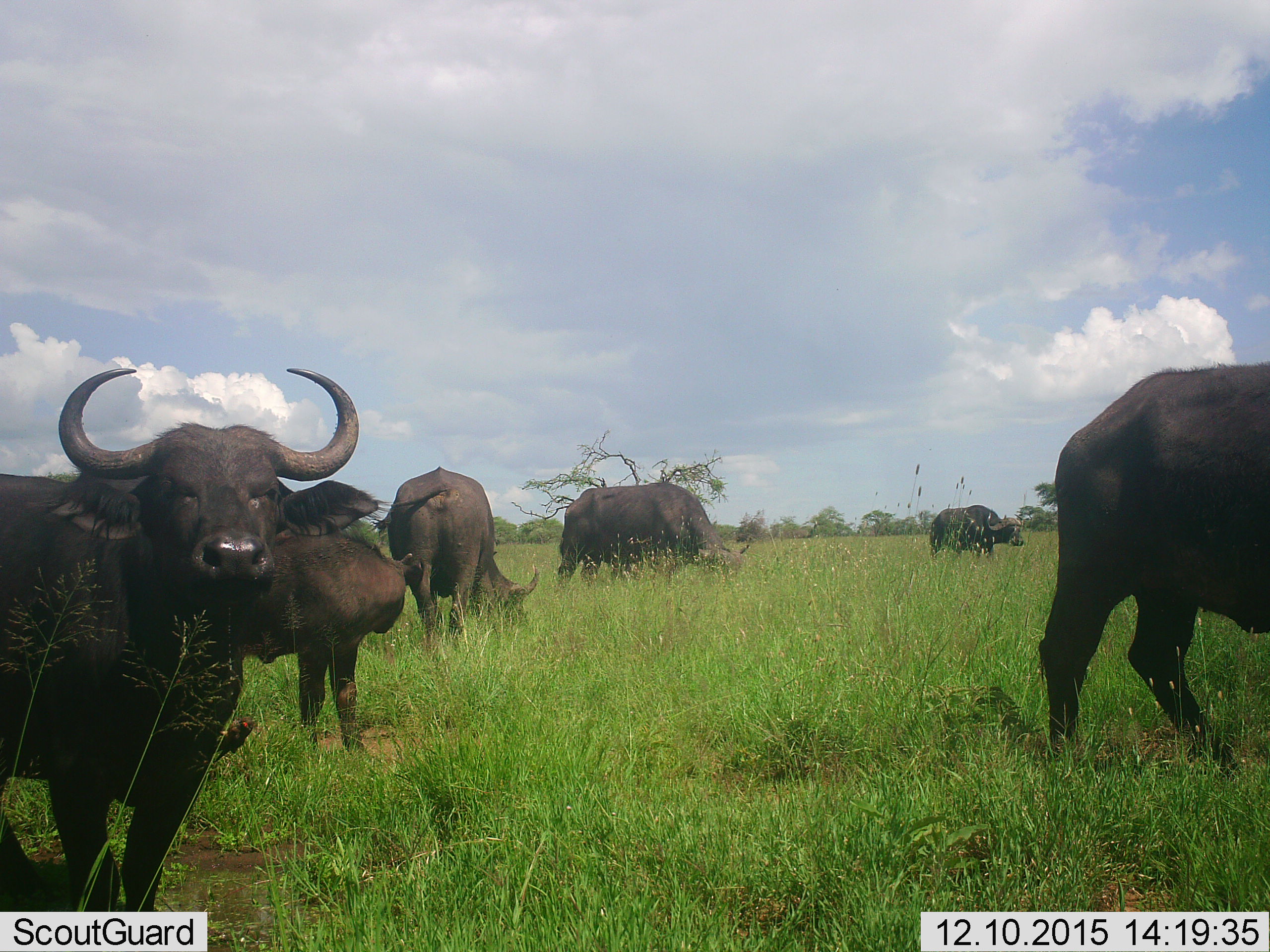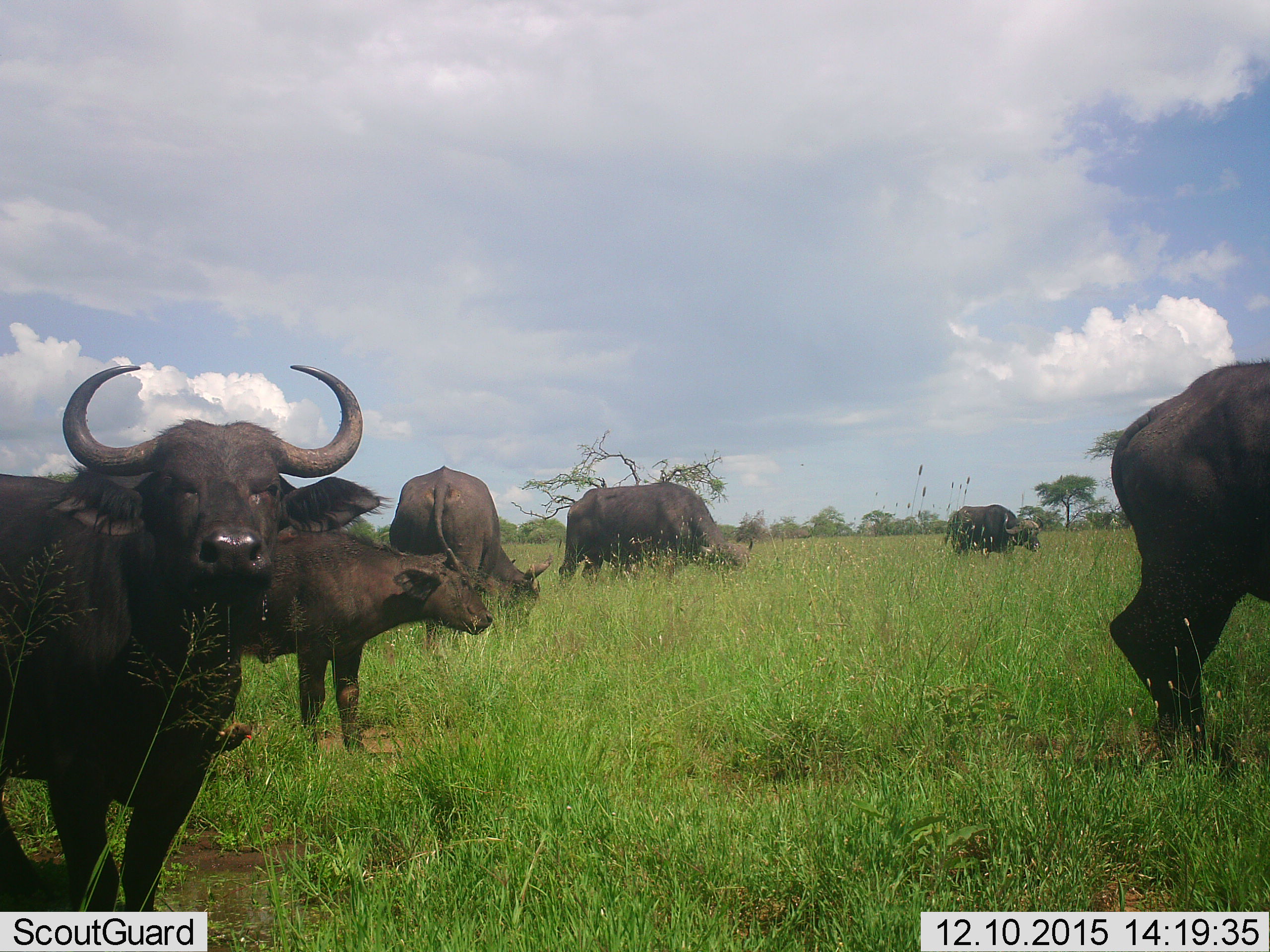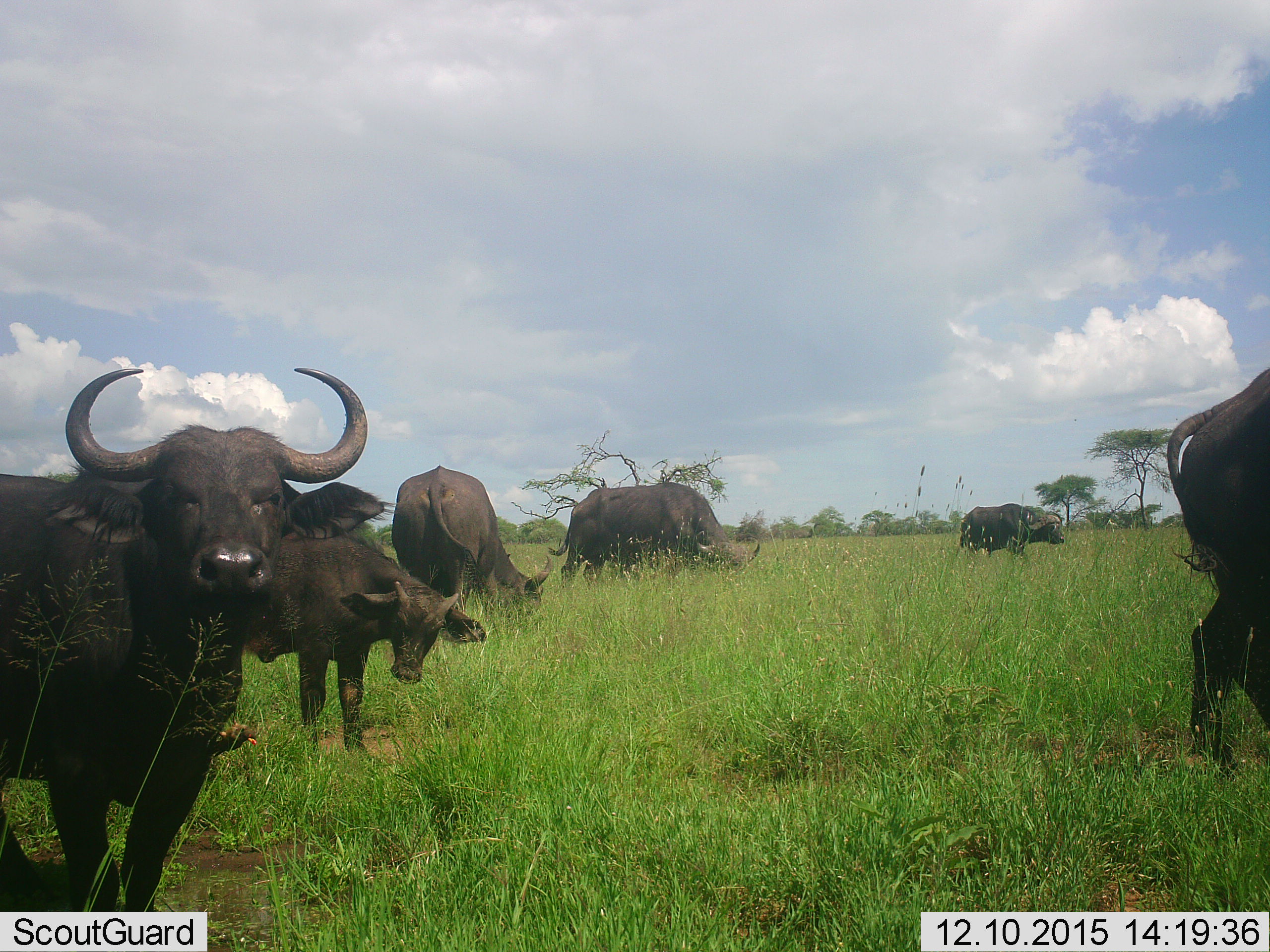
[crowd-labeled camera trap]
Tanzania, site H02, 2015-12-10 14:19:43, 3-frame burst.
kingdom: Animalia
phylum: Chordata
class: Mammalia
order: Artiodactyla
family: Bovidae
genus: Syncerus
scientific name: Syncerus caffer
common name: cape buffalo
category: buffalo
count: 6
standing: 82%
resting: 0%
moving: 45%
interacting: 0%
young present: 55%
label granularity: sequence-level